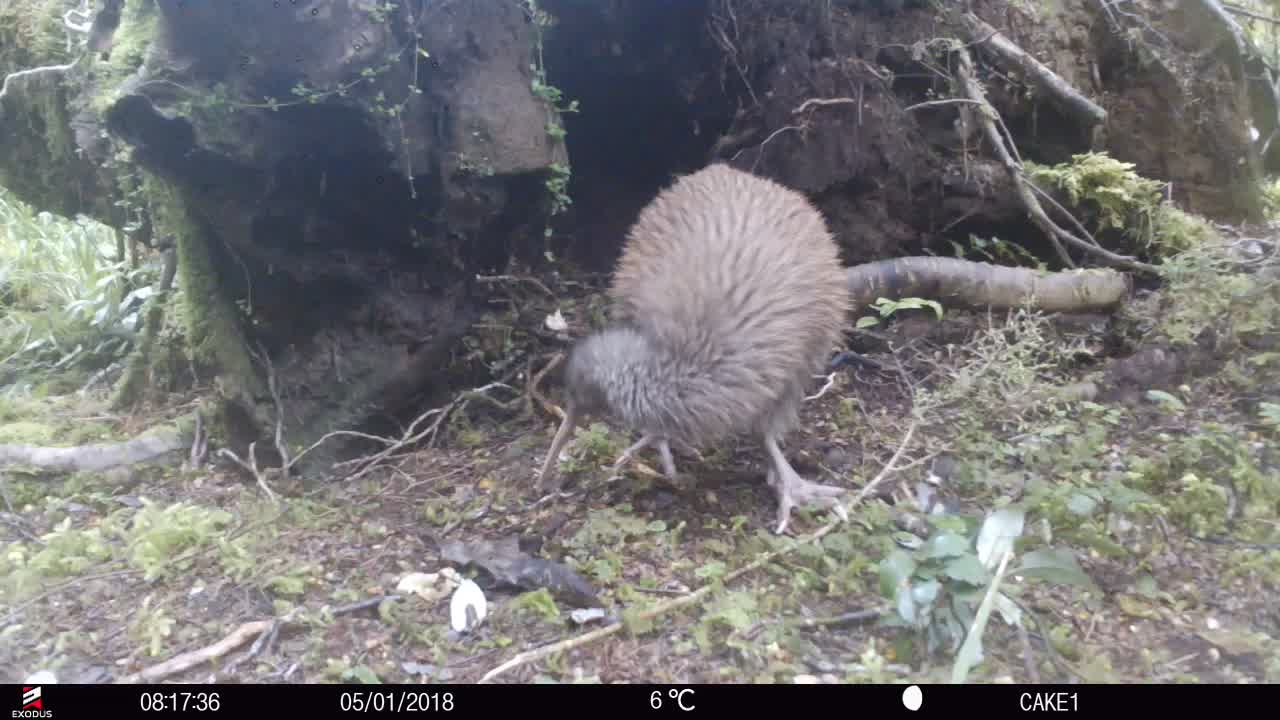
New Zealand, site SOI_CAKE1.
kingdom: Animalia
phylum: Chordata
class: Aves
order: Apterygiformes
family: Apterygidae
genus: Apteryx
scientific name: Apteryx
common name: kiwi